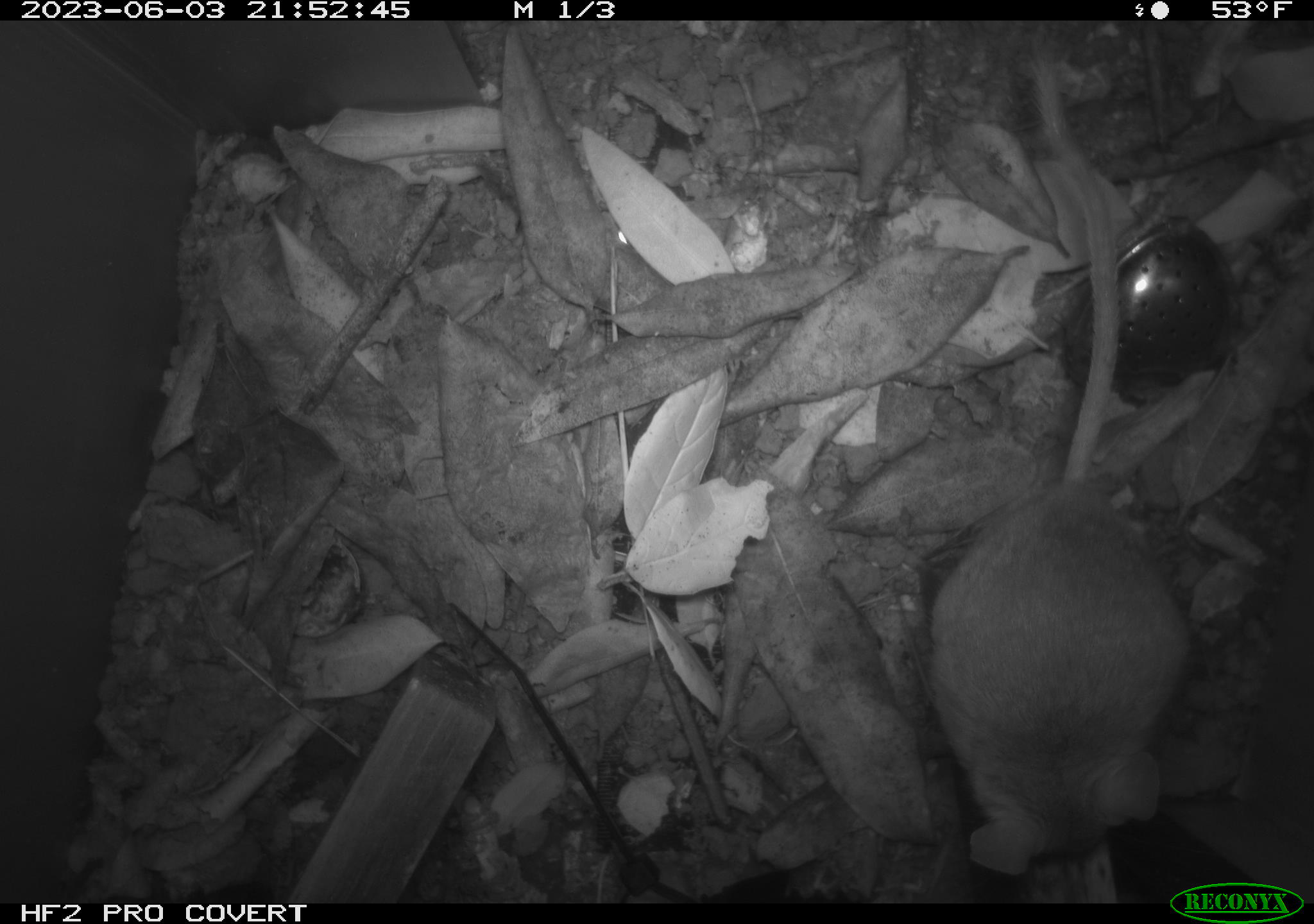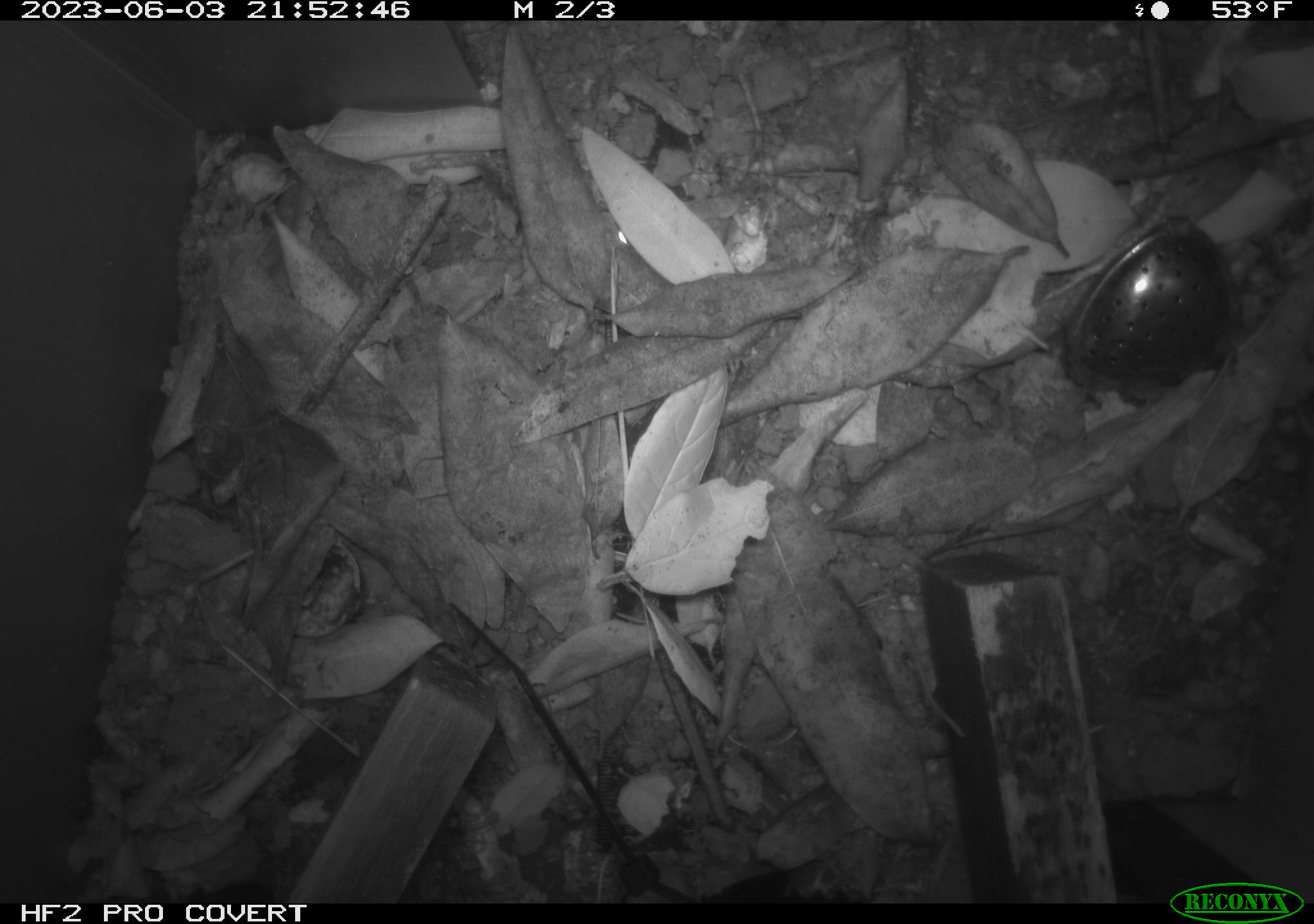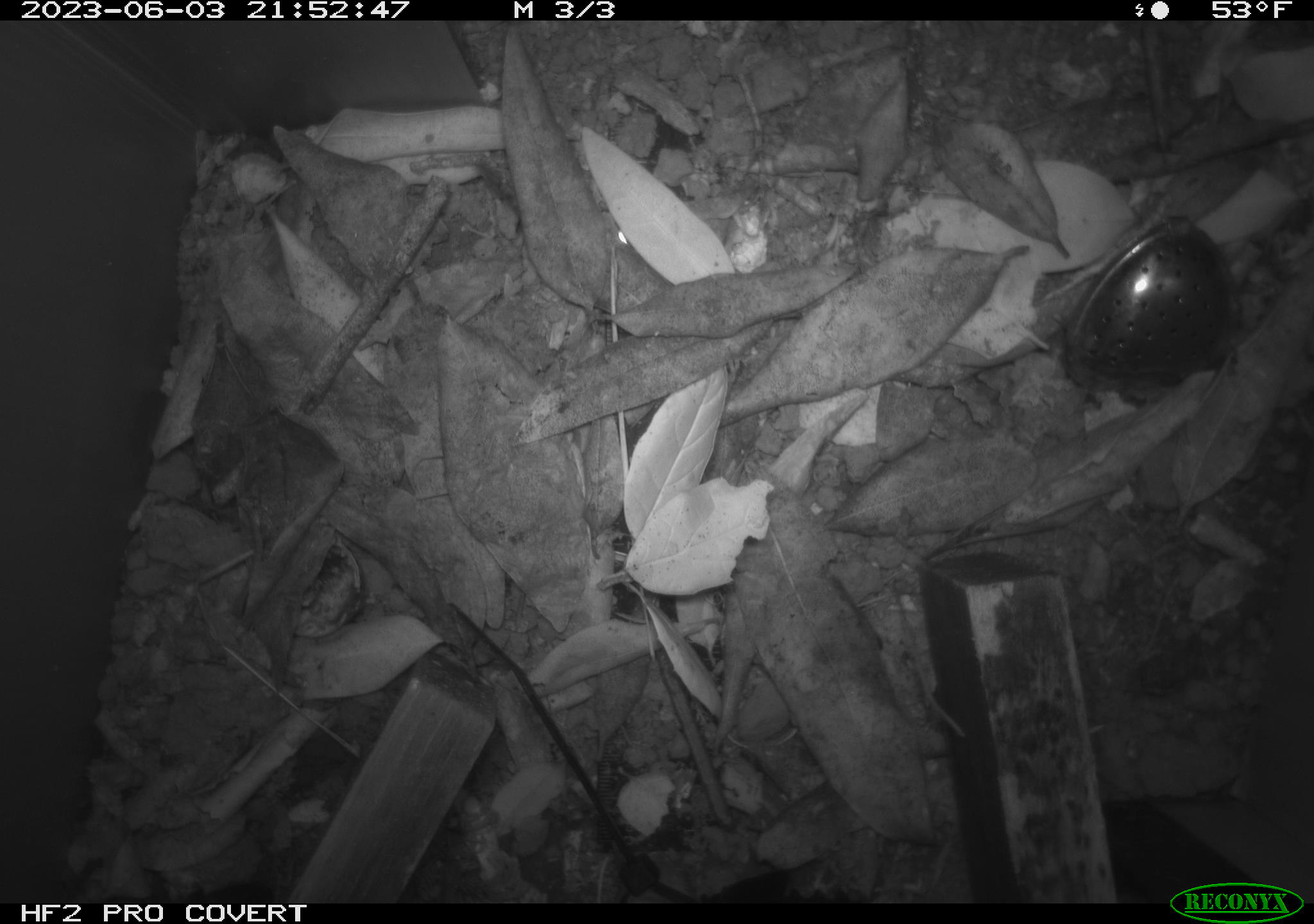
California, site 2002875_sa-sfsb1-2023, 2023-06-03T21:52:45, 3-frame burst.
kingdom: Animalia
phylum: Chordata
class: Mammalia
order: Rodentia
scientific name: Rodentia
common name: mouse species